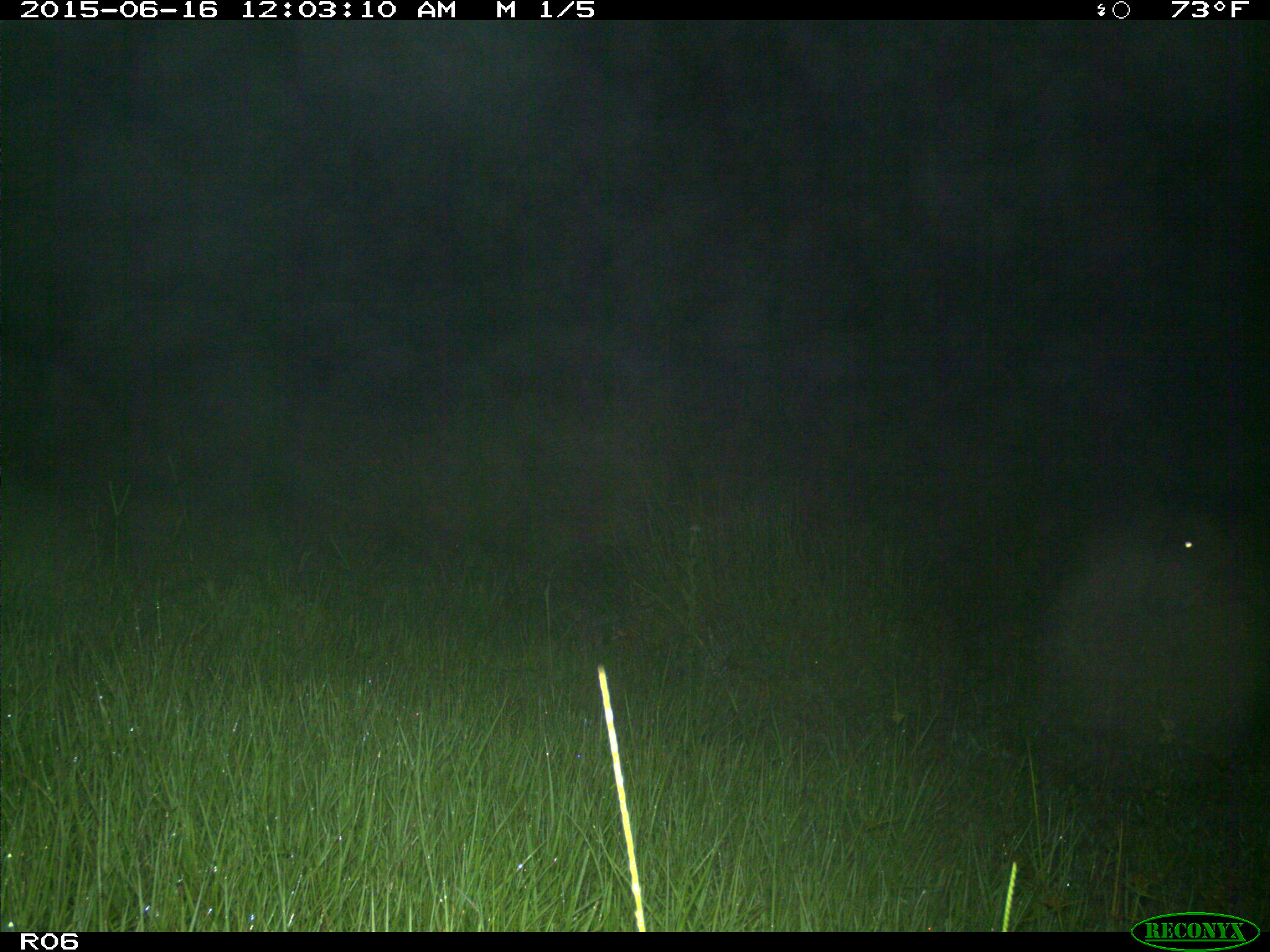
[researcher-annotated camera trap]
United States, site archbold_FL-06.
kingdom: Animalia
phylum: Chordata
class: Mammalia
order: Artiodactyla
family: Bovidae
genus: Bos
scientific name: Bos taurus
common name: domestic cow